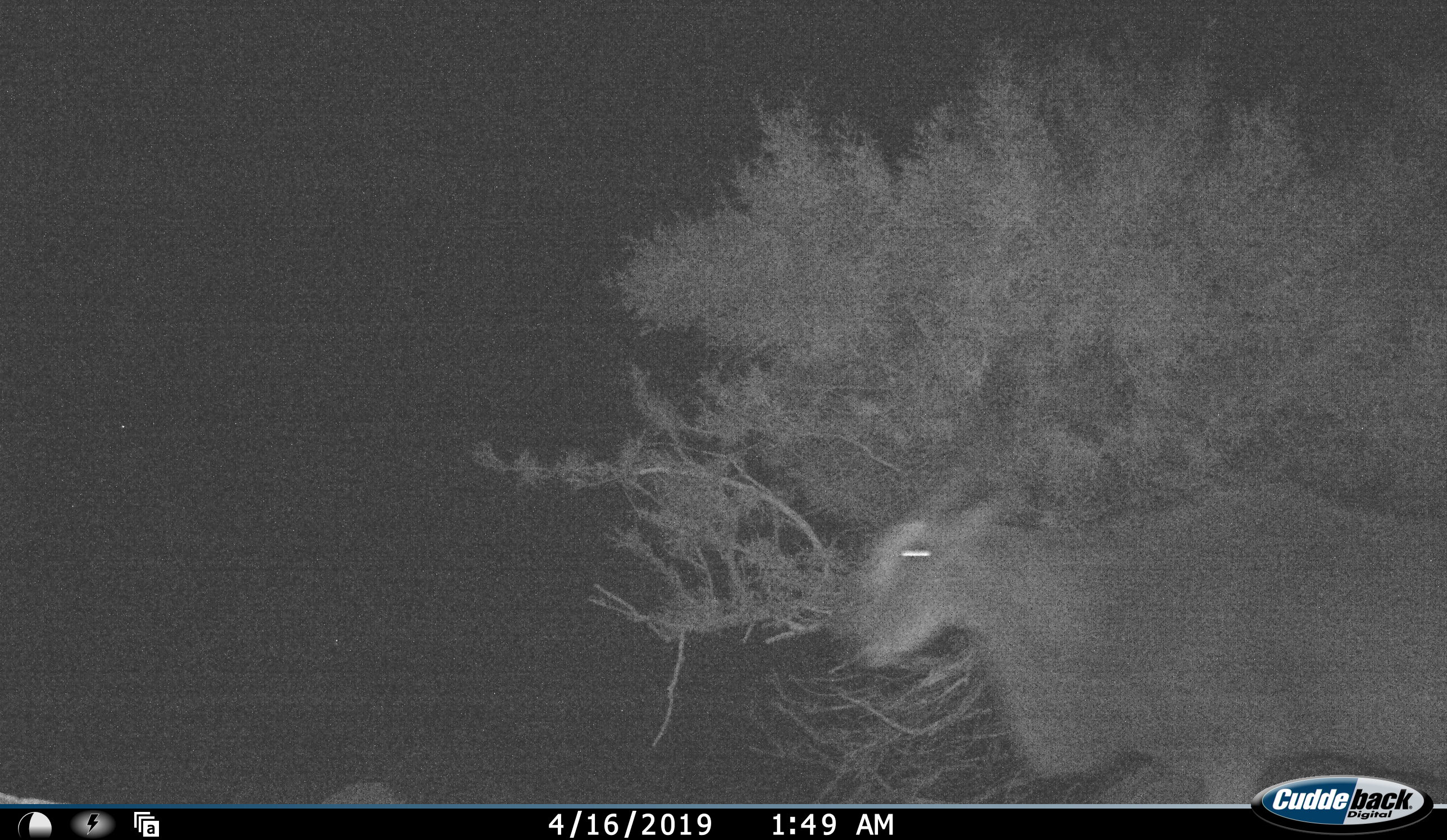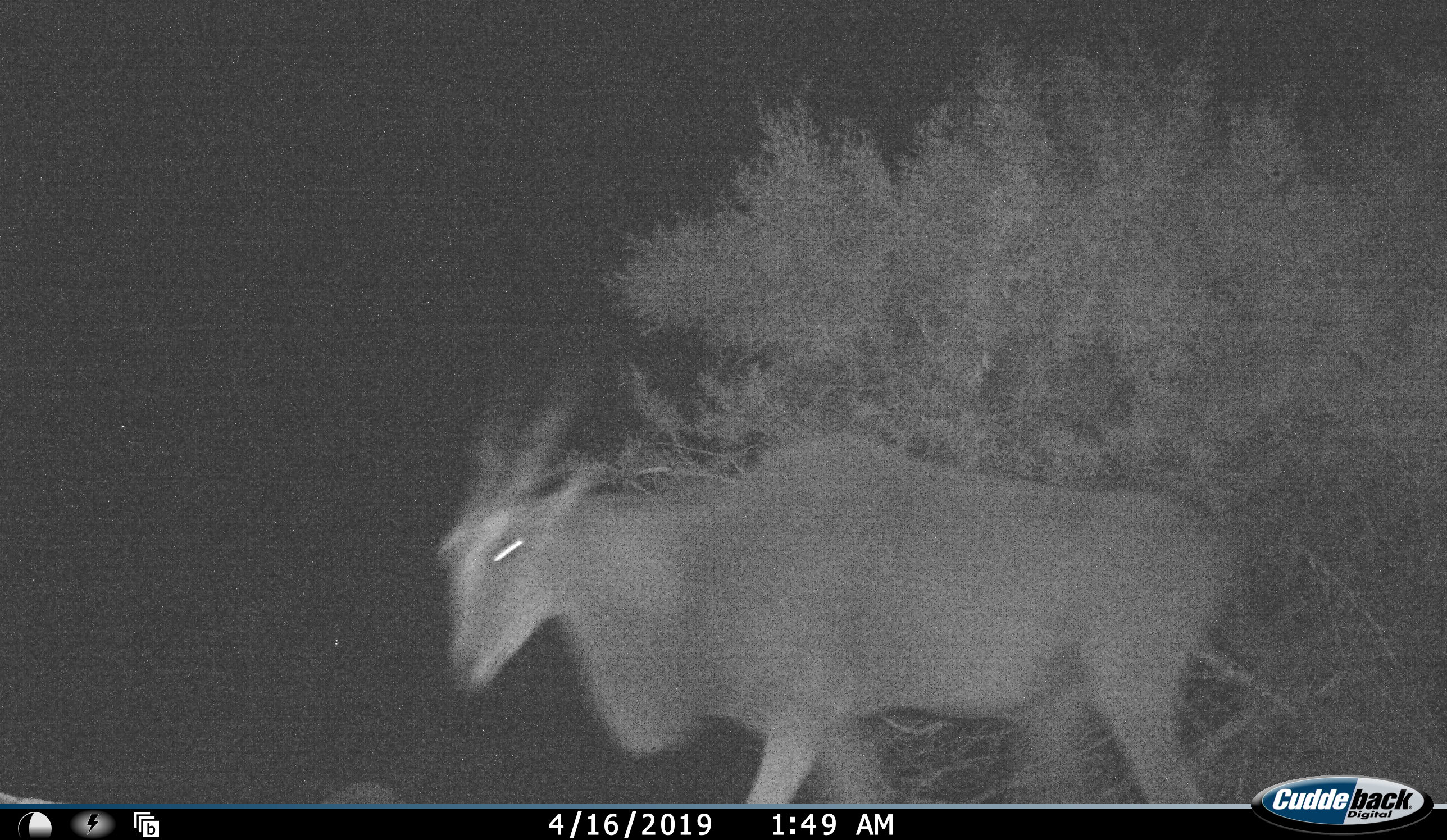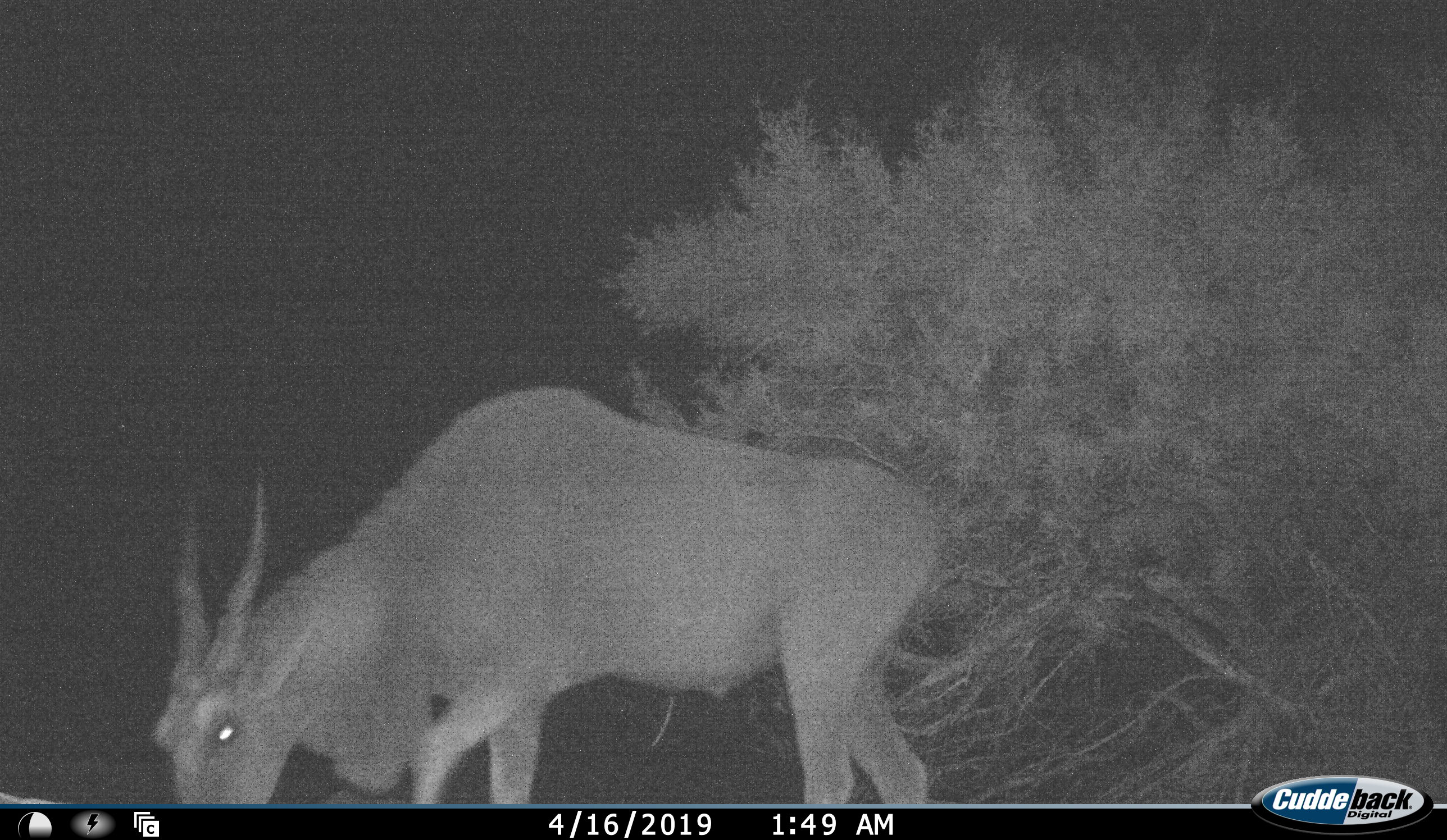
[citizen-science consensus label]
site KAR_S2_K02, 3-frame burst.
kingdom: Animalia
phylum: Chordata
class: Mammalia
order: Artiodactyla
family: Bovidae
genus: Tragelaphus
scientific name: Tragelaphus oryx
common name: eland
Eland (Tragelaphus oryx), count 1. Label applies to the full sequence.